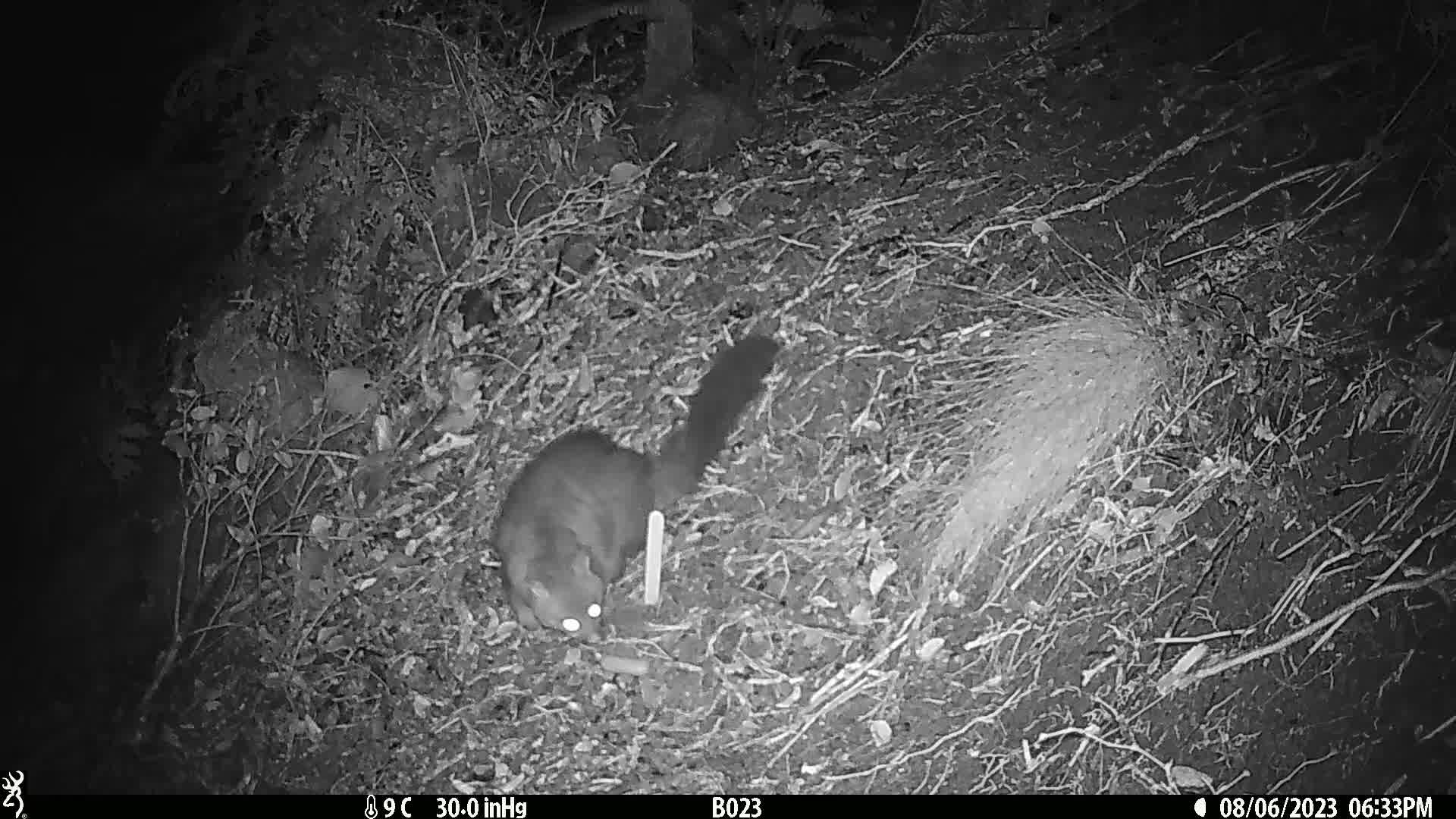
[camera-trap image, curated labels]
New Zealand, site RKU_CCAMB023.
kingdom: Animalia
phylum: Chordata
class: Mammalia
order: Diprotodontia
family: Phalangeridae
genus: Trichosurus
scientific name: Trichosurus vulpecula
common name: common brushtail possum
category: possum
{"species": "possum (common brushtail possum) (Trichosurus vulpecula)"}